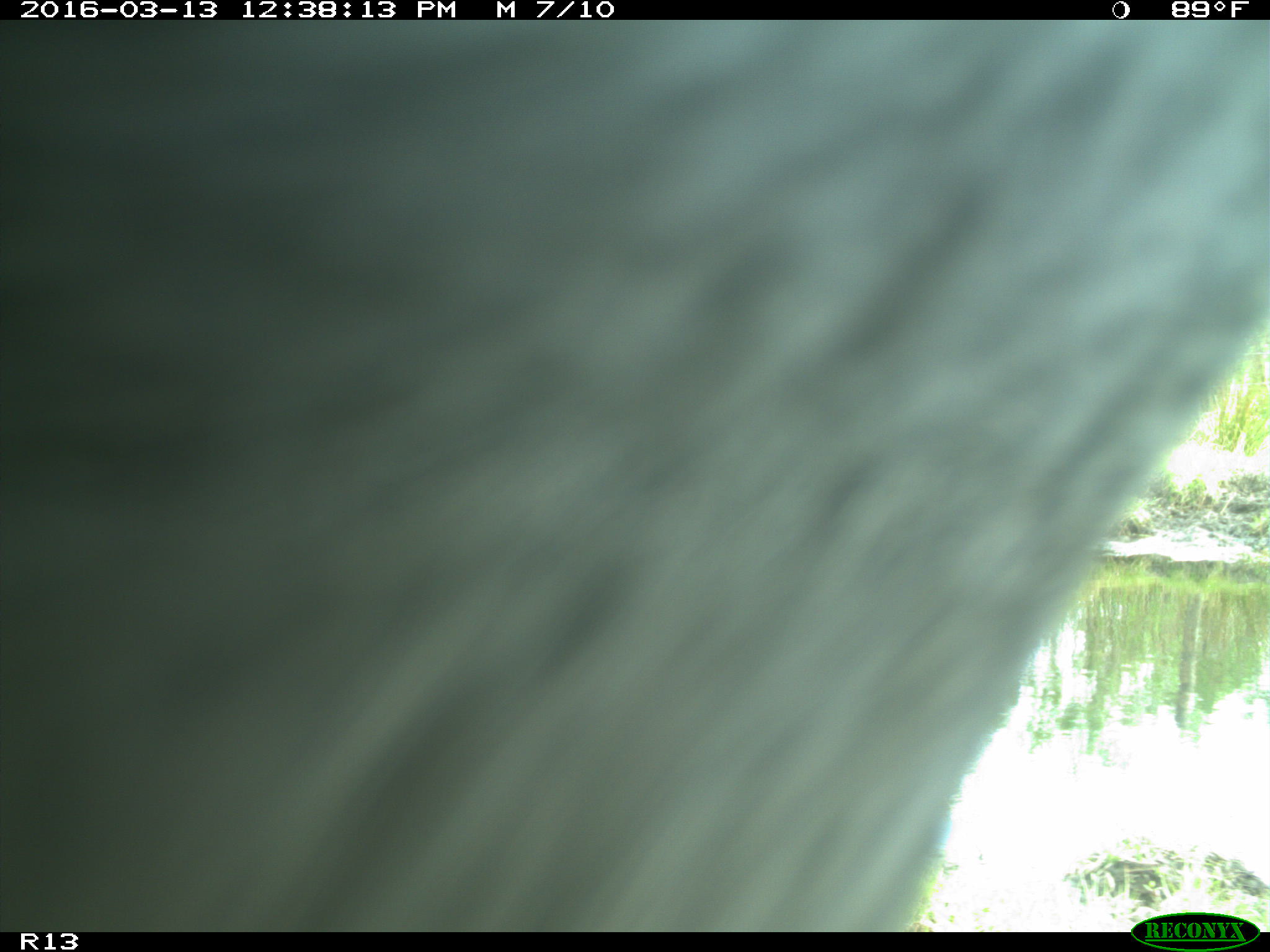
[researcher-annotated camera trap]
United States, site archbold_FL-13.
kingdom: Animalia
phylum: Chordata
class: Mammalia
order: Artiodactyla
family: Bovidae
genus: Bos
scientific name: Bos taurus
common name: domestic cow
Bos taurus (domestic cow).